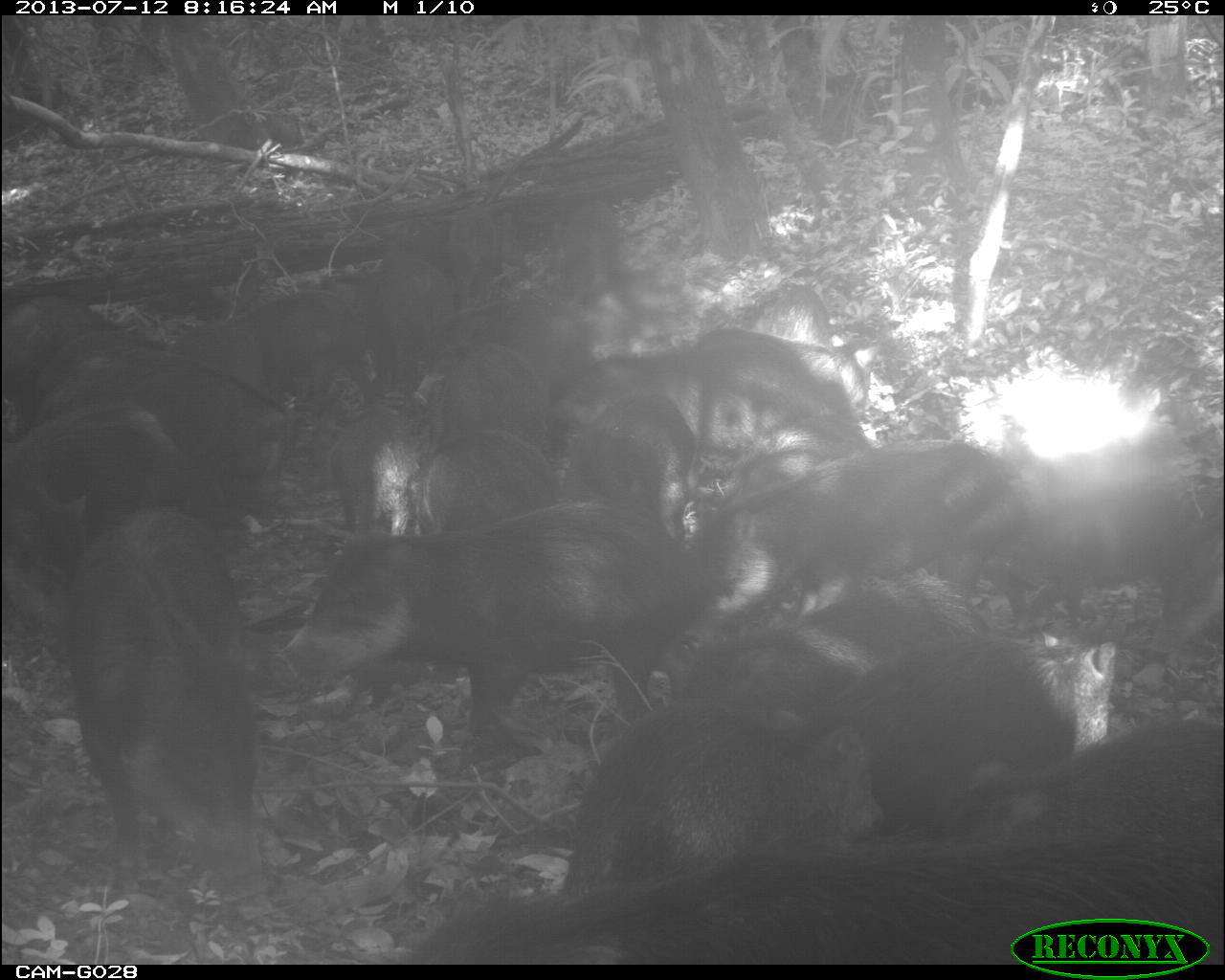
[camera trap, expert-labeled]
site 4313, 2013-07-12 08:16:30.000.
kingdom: Animalia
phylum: Chordata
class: Mammalia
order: Artiodactyla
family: Tayassuidae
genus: Tayassu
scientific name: Tayassu pecari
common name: white-lipped peccary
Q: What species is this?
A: Tayassu pecari (white-lipped peccary).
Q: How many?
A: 20.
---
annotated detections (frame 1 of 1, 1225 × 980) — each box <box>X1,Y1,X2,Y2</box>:
group: <box>0,196,1219,964</box>